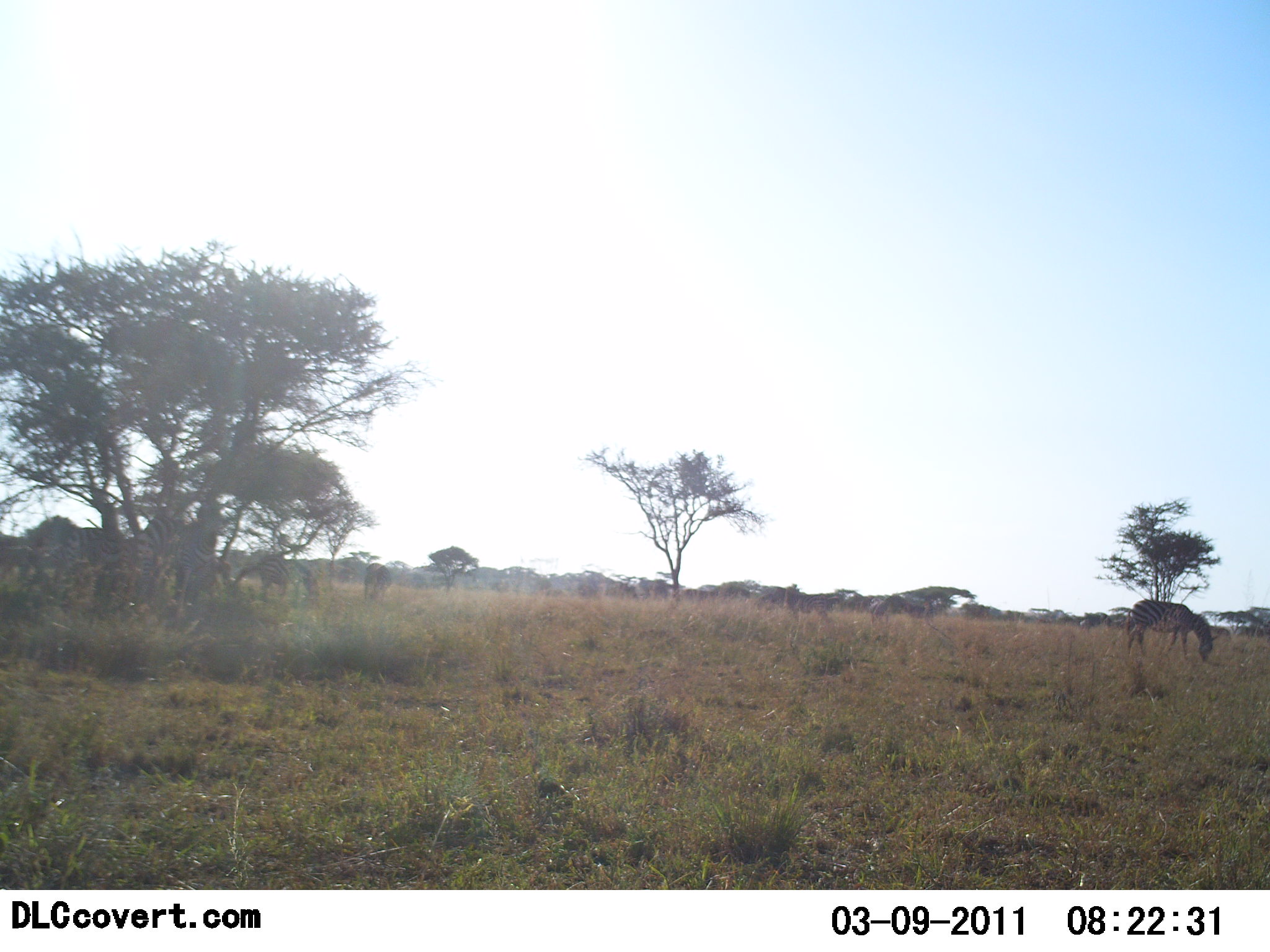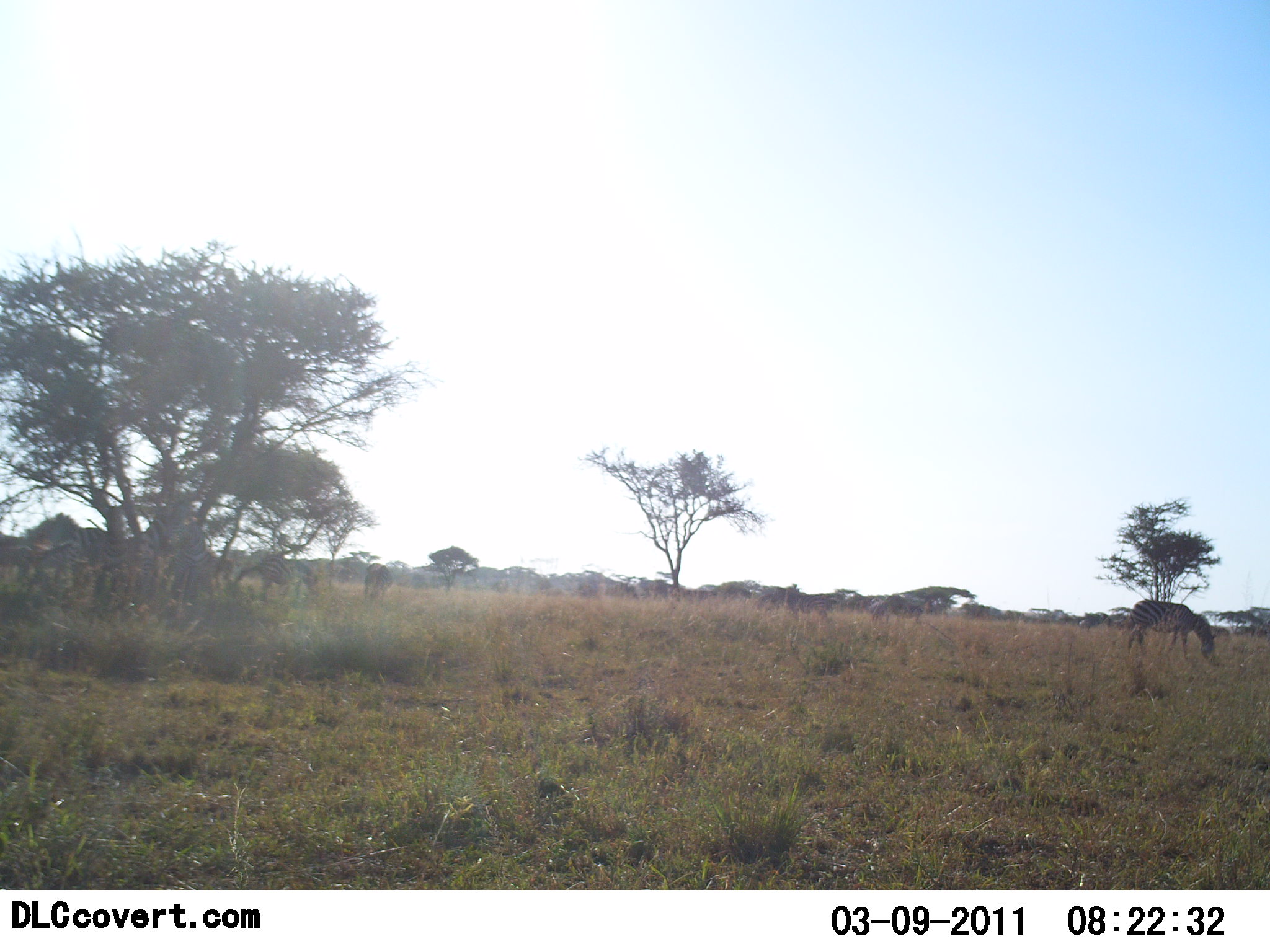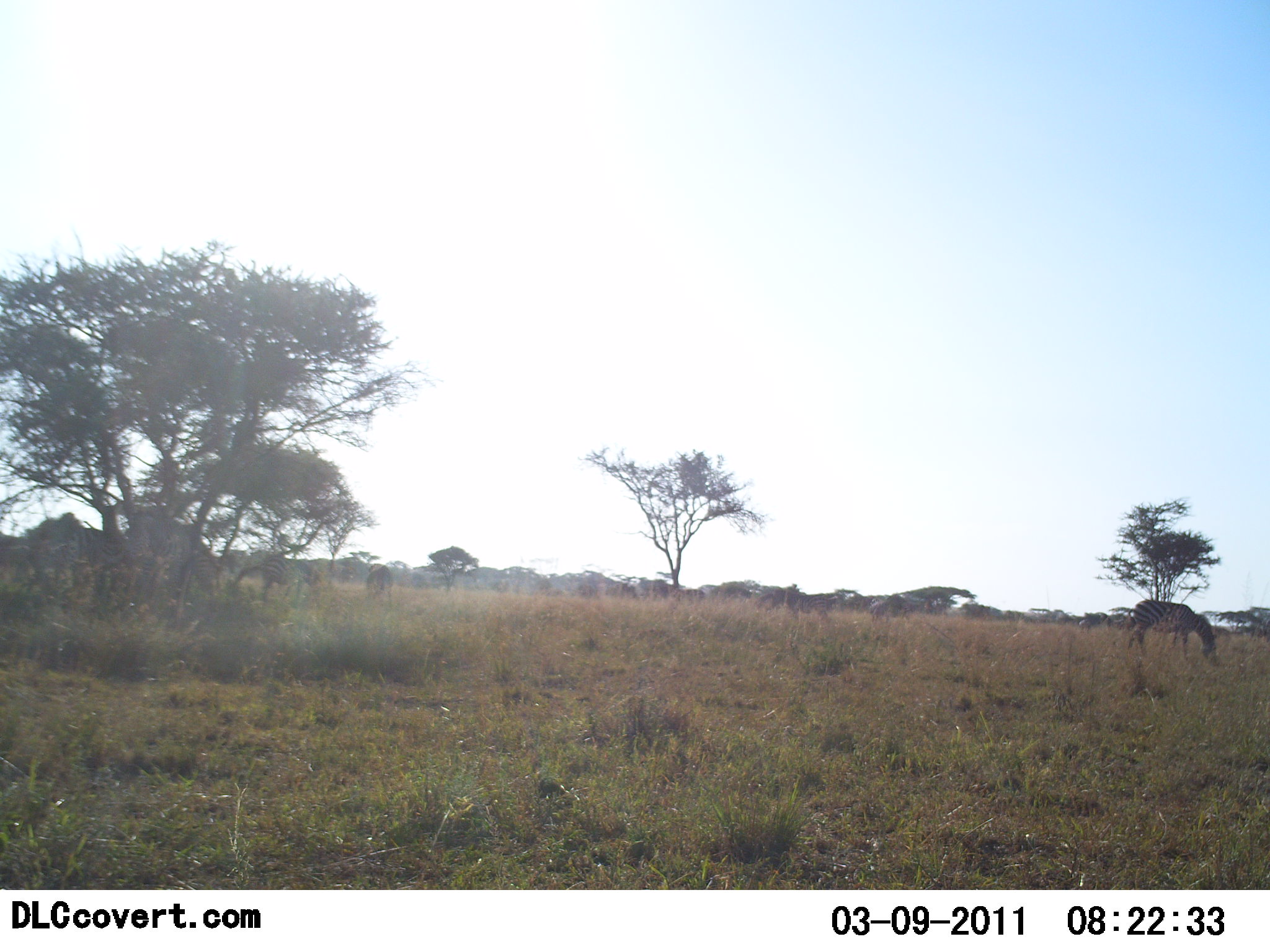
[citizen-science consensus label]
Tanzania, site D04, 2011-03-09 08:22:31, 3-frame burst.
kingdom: Animalia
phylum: Chordata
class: Mammalia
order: Perissodactyla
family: Equidae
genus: Equus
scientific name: Equus quagga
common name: plains zebra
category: zebra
Zebra (plains zebra) (Equus quagga), count 5. Behavior (volunteer vote fractions): standing 40%, resting 0%, moving 20%, interacting 13%. Young present (vote fraction): 0%. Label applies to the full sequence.